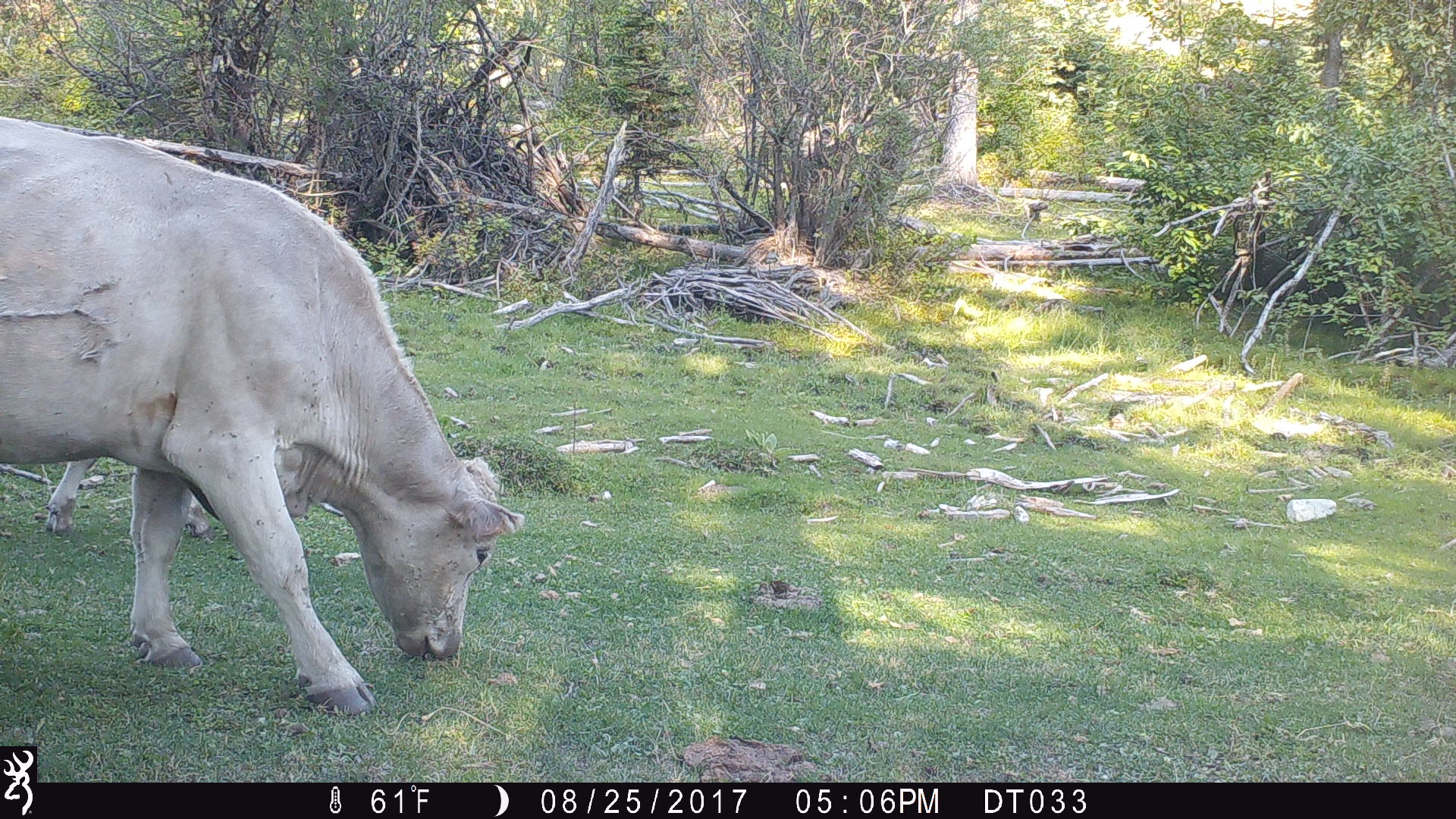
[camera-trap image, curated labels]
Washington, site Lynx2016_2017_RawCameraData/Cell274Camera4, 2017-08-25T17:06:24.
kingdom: Animalia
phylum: Chordata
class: Mammalia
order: Artiodactyla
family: Bovidae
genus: Bos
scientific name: Bos taurus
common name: domestic cattle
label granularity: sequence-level